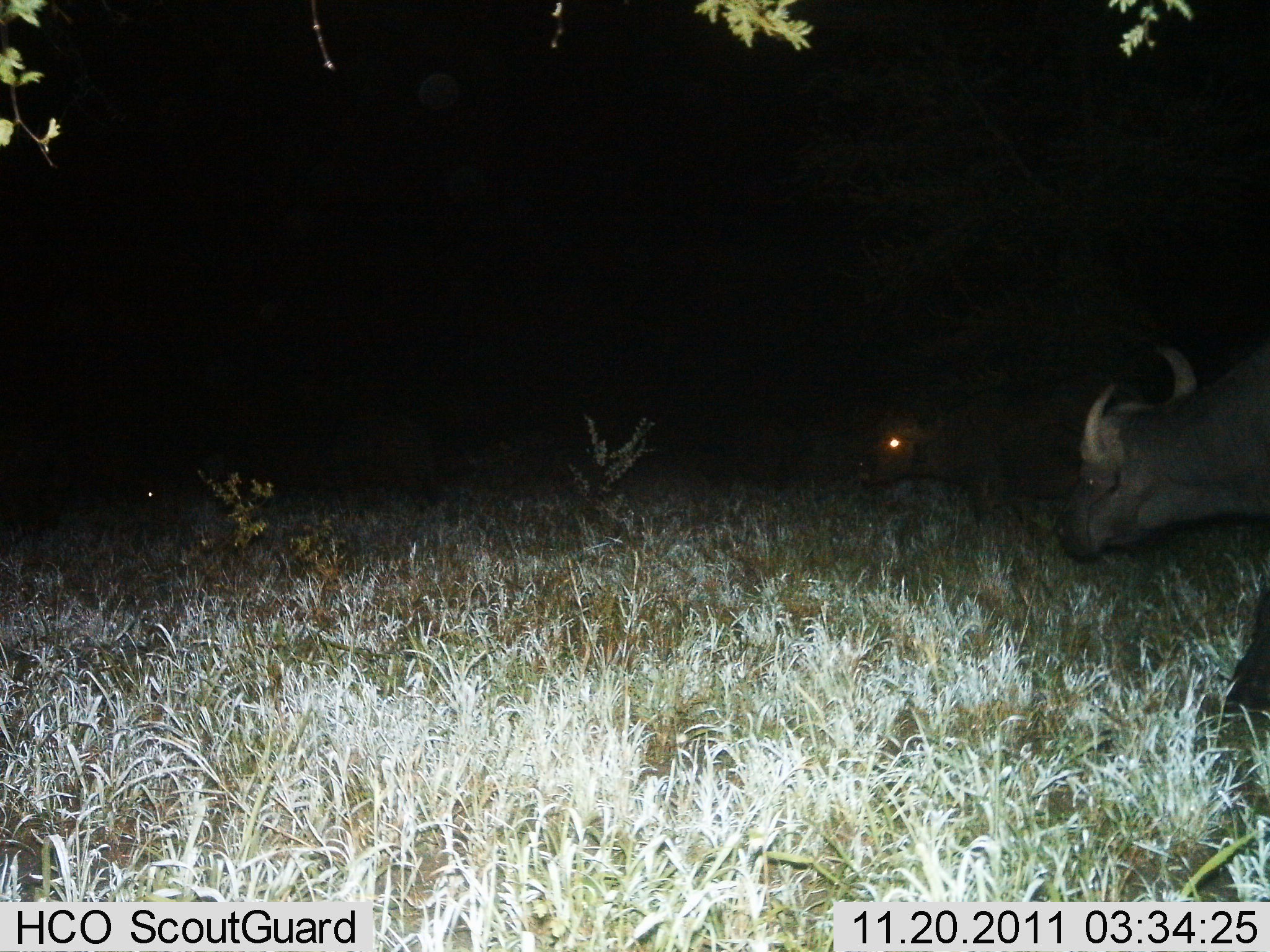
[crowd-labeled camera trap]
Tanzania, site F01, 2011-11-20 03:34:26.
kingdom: Animalia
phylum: Chordata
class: Mammalia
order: Artiodactyla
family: Bovidae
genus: Syncerus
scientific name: Syncerus caffer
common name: cape buffalo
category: buffalo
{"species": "buffalo (cape buffalo) (Syncerus caffer)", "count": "2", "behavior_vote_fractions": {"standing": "38%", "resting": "0%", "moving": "77%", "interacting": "0%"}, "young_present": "0%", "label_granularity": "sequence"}